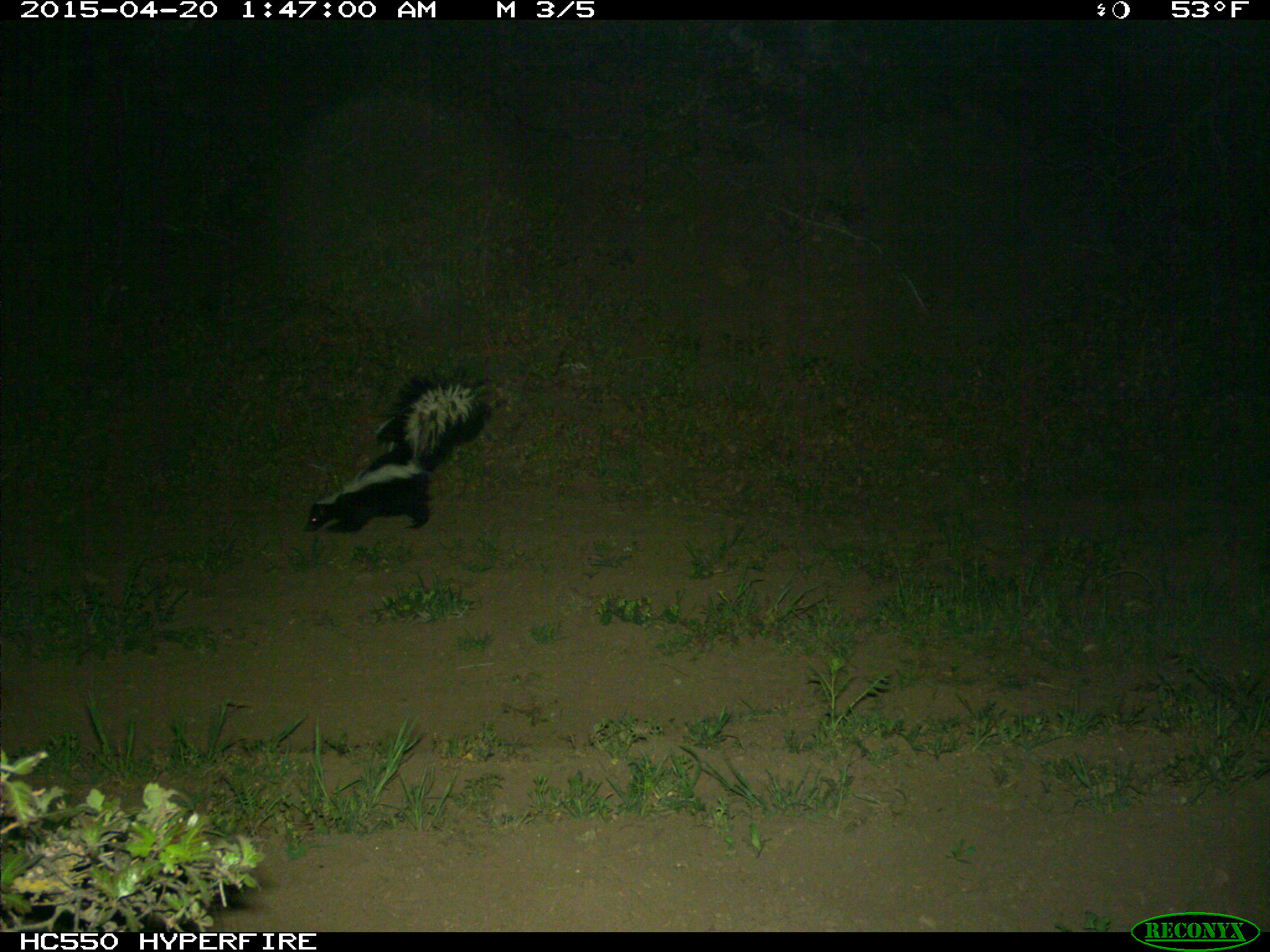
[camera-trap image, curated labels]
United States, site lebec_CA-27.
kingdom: Animalia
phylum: Chordata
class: Mammalia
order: Carnivora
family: Mephitidae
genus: Mephitis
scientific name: Mephitis mephitis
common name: striped skunk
Mephitis mephitis (striped skunk).